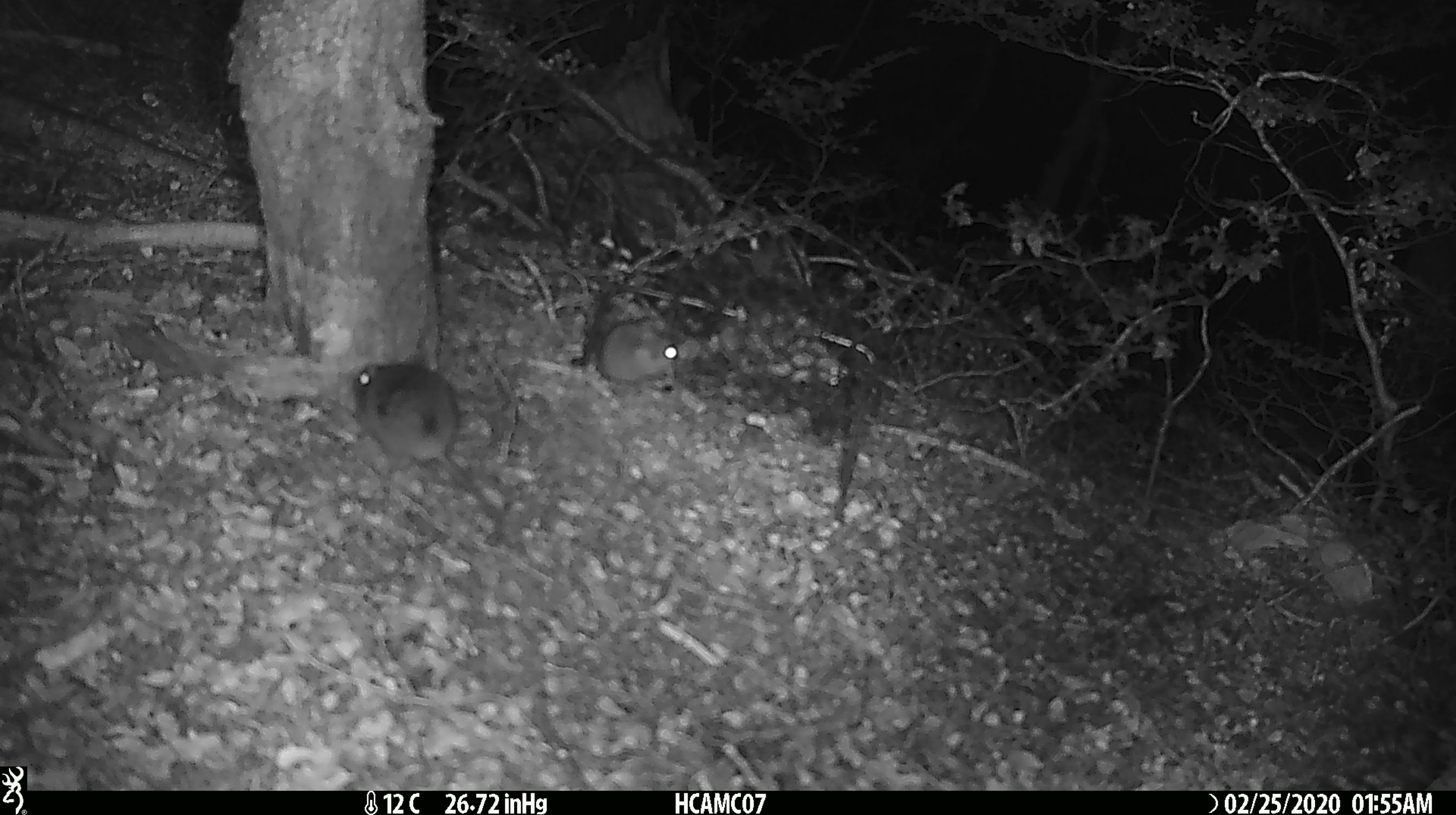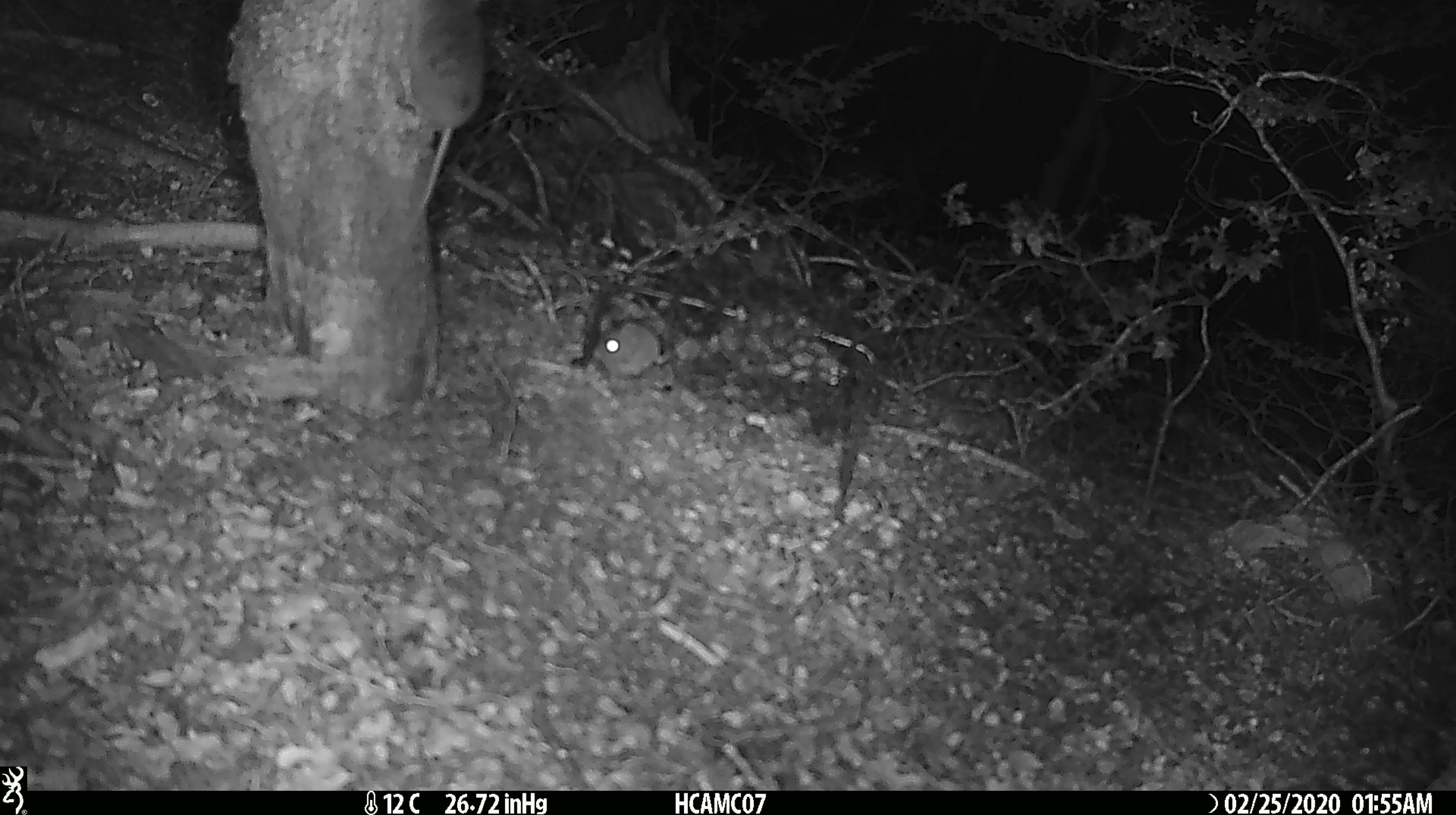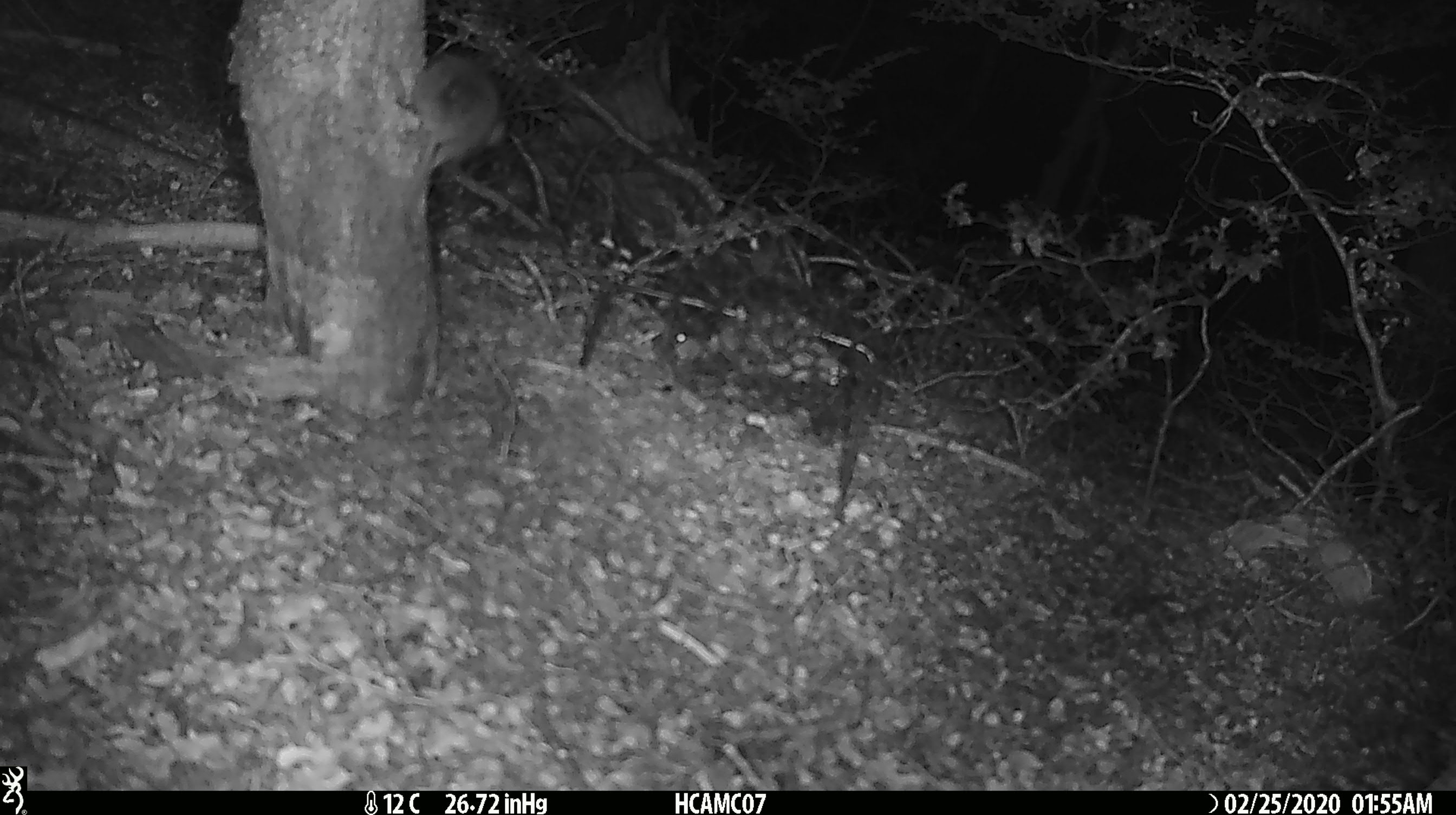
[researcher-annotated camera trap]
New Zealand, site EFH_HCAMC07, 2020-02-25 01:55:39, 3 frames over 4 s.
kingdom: Animalia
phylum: Chordata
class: Mammalia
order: Rodentia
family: Muridae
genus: Mus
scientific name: Mus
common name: mouse